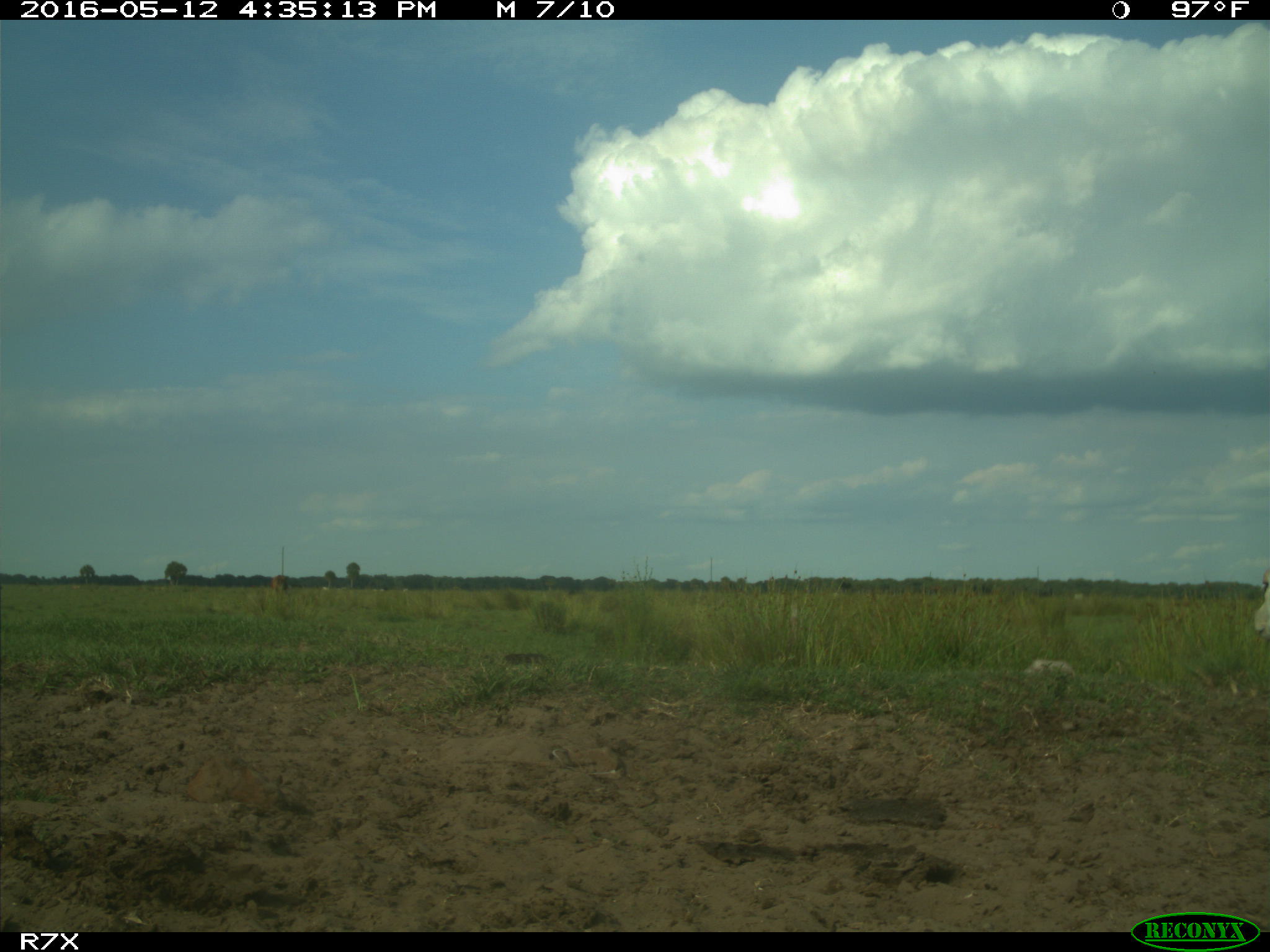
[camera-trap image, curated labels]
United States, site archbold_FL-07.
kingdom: Animalia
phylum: Chordata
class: Mammalia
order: Artiodactyla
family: Bovidae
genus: Bos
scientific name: Bos taurus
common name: domestic cow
Bos taurus (domestic cow).